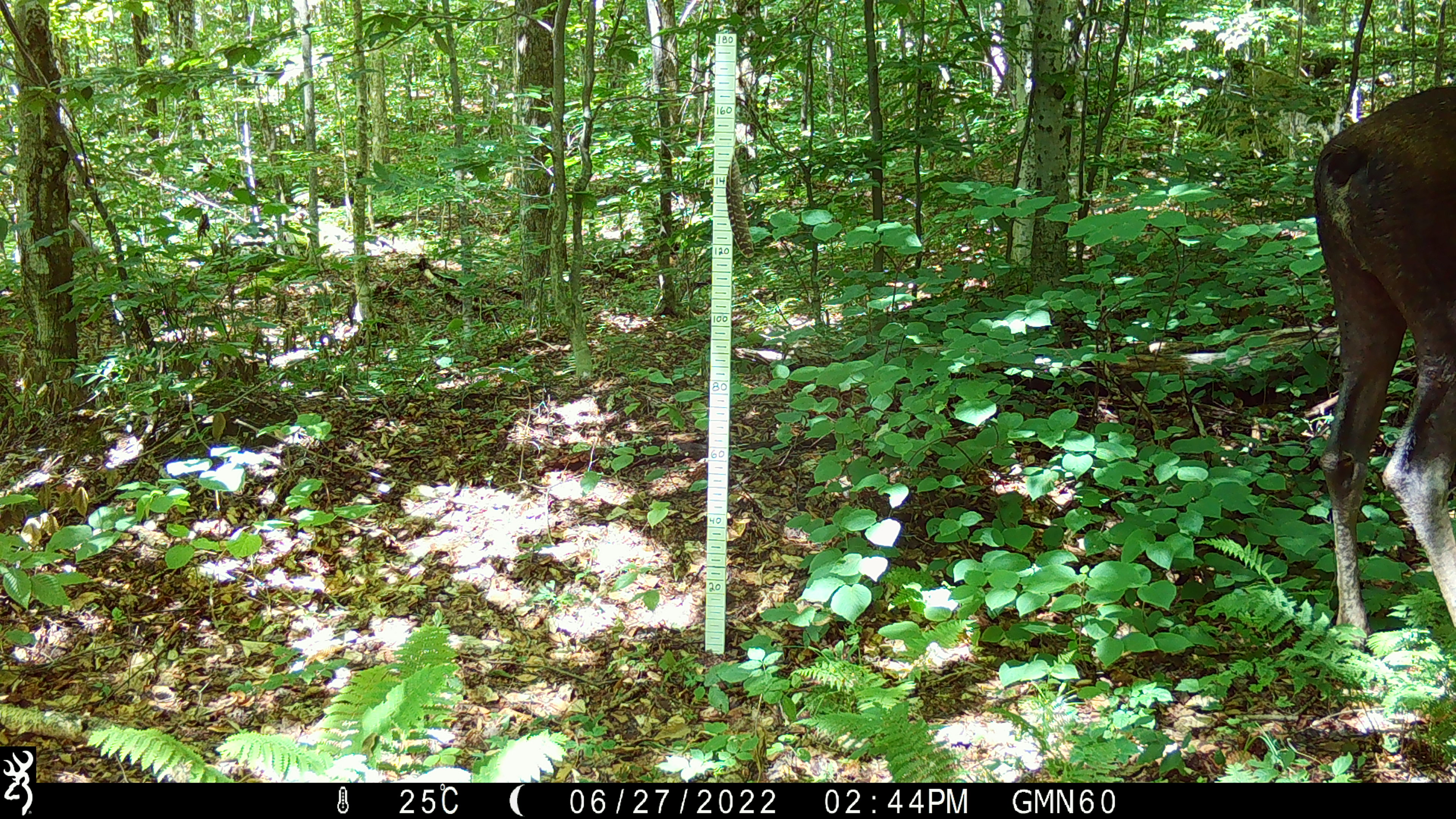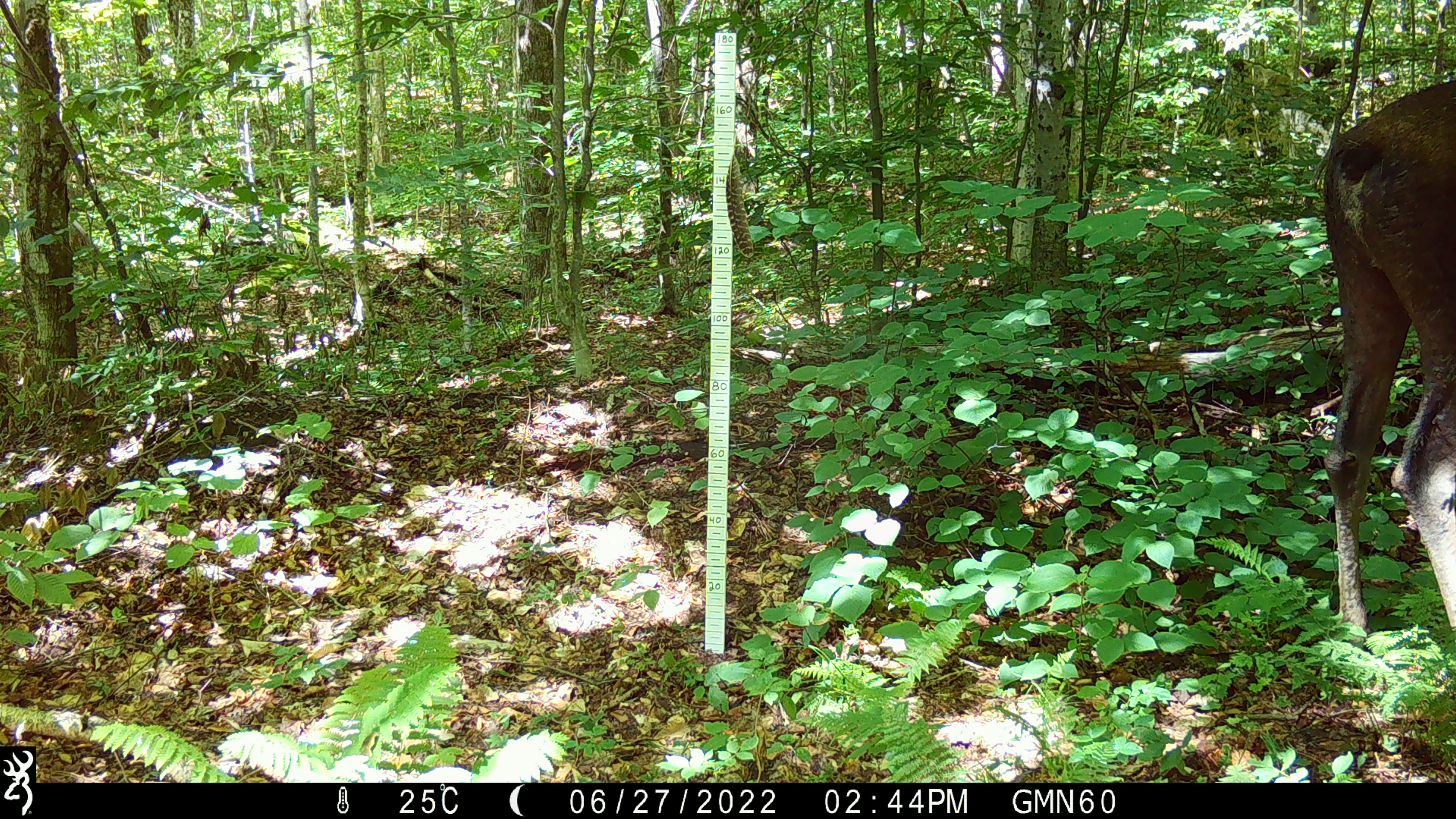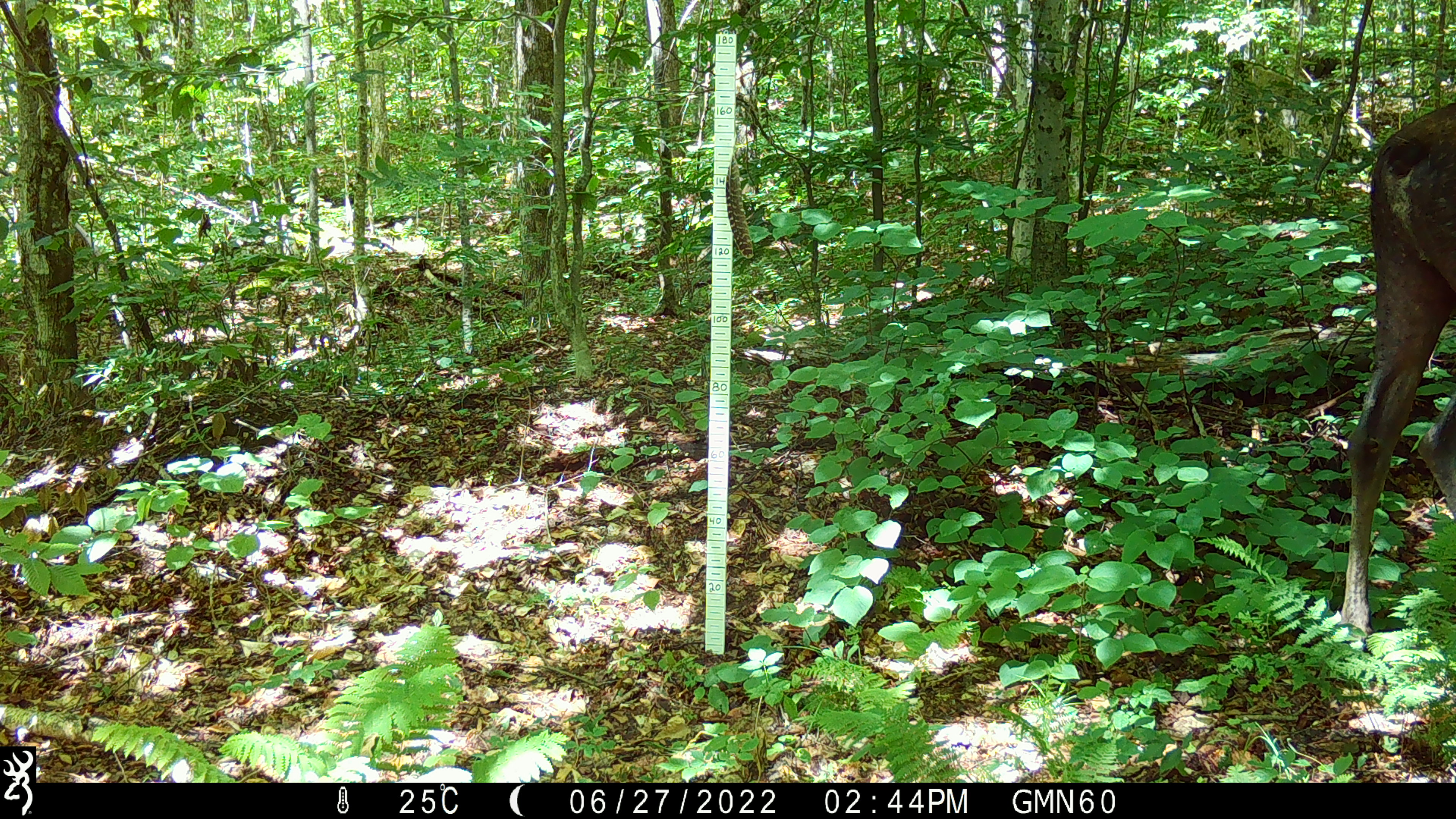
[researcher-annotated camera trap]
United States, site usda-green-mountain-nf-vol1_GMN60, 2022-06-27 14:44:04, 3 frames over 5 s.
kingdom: Animalia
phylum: Chordata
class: Mammalia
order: Artiodactyla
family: Cervidae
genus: Alces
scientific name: Alces alces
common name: moose